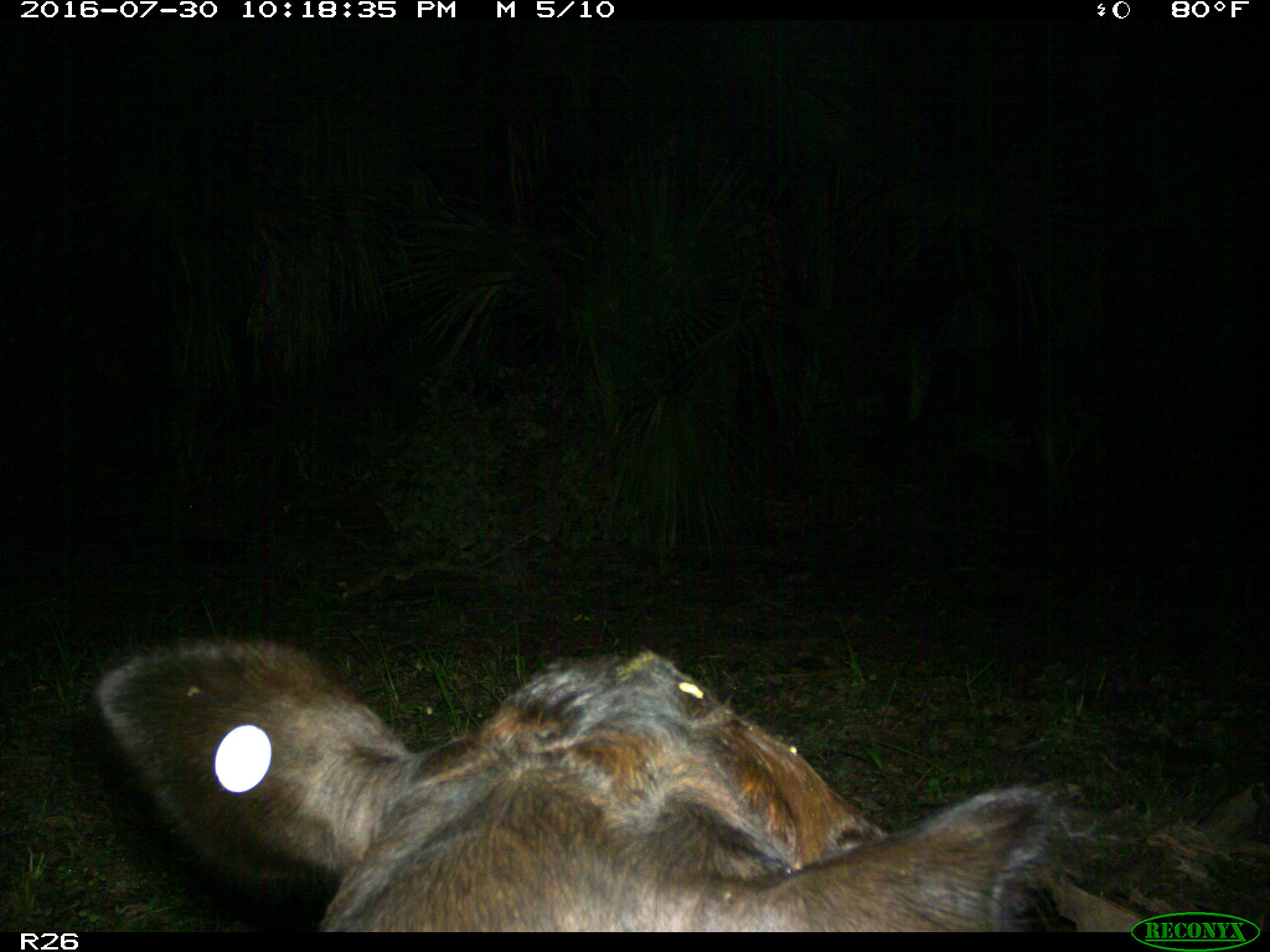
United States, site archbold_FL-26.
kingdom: Animalia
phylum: Chordata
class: Mammalia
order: Artiodactyla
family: Bovidae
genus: Bos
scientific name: Bos taurus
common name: domestic cow